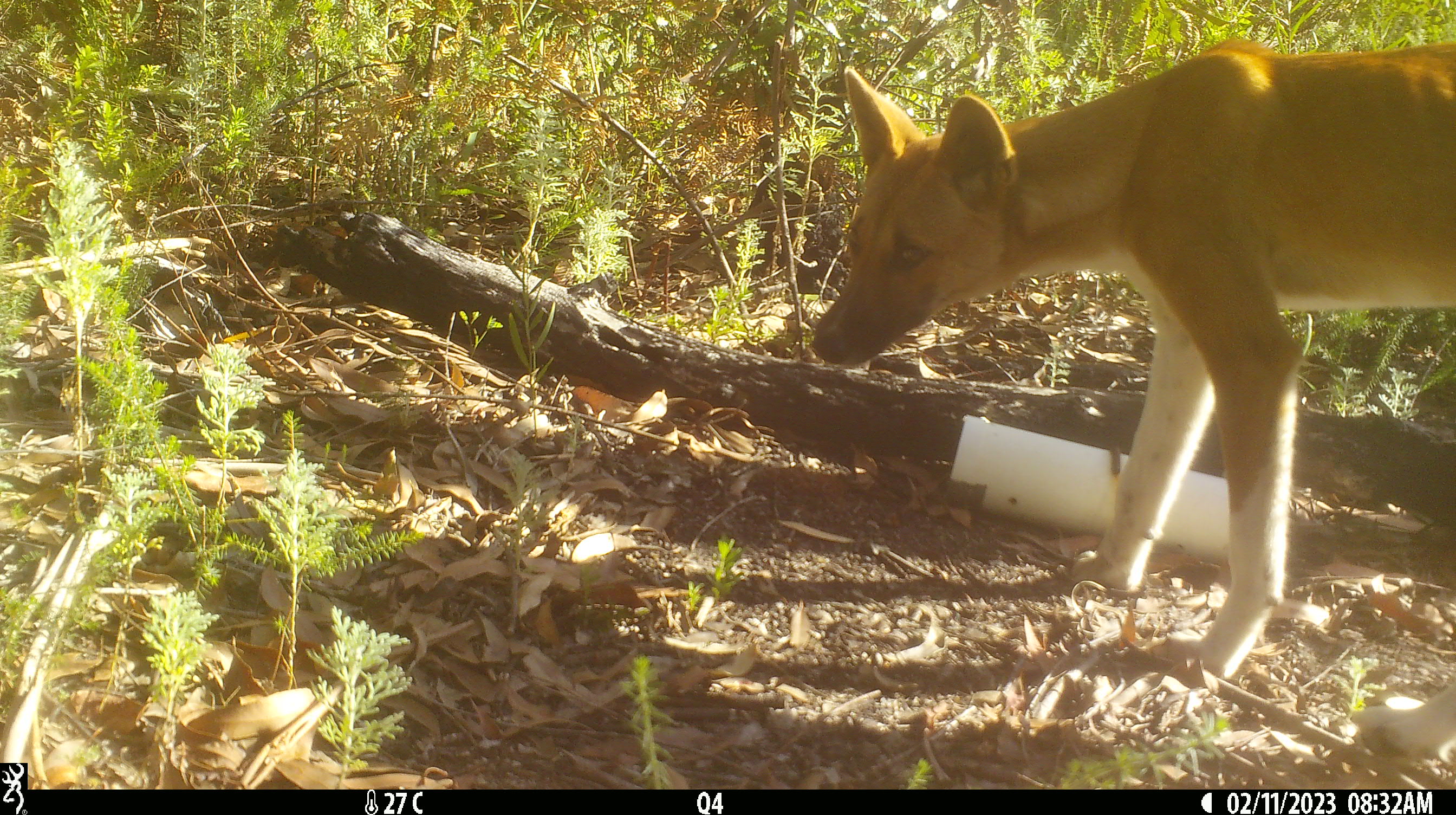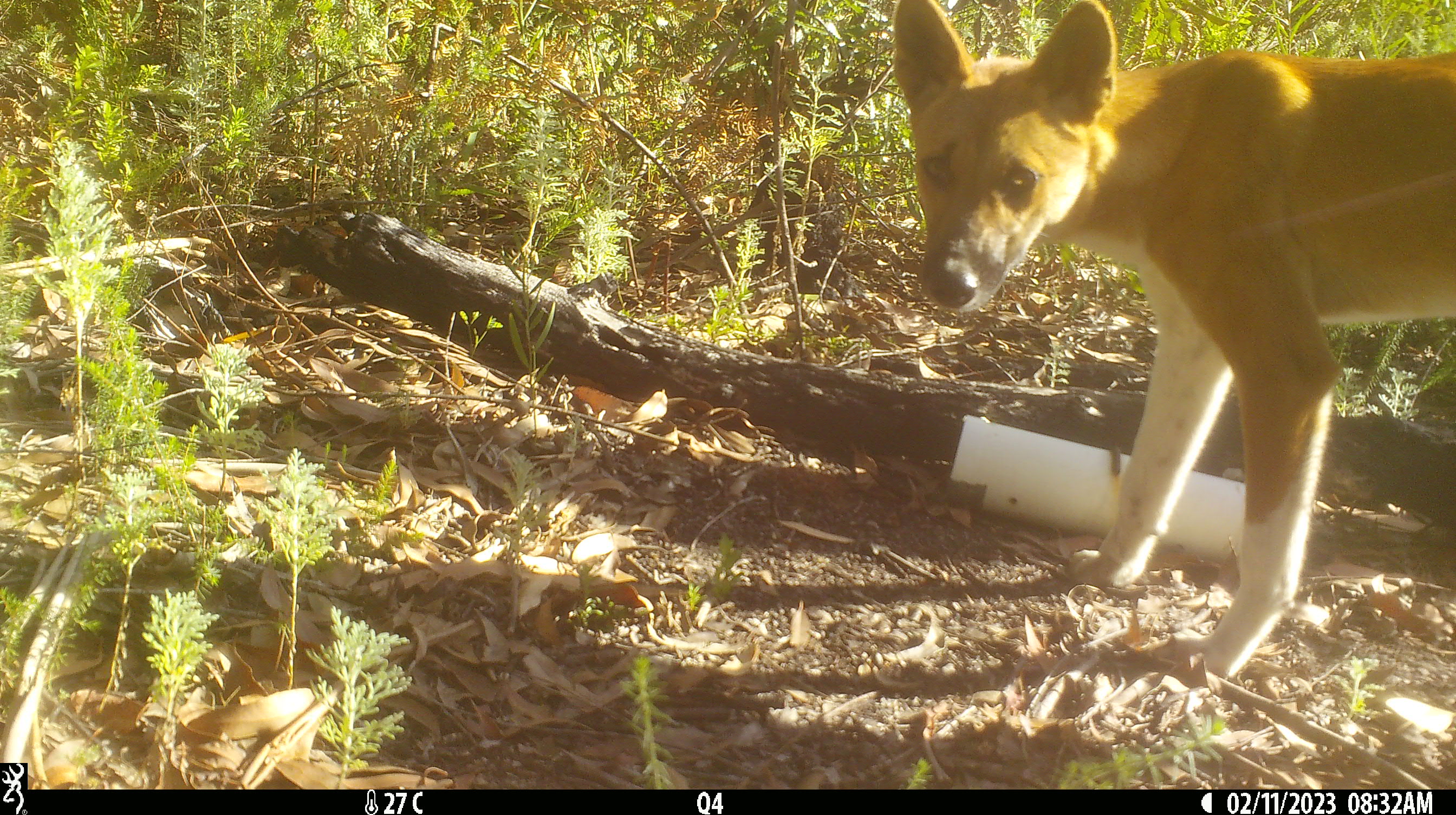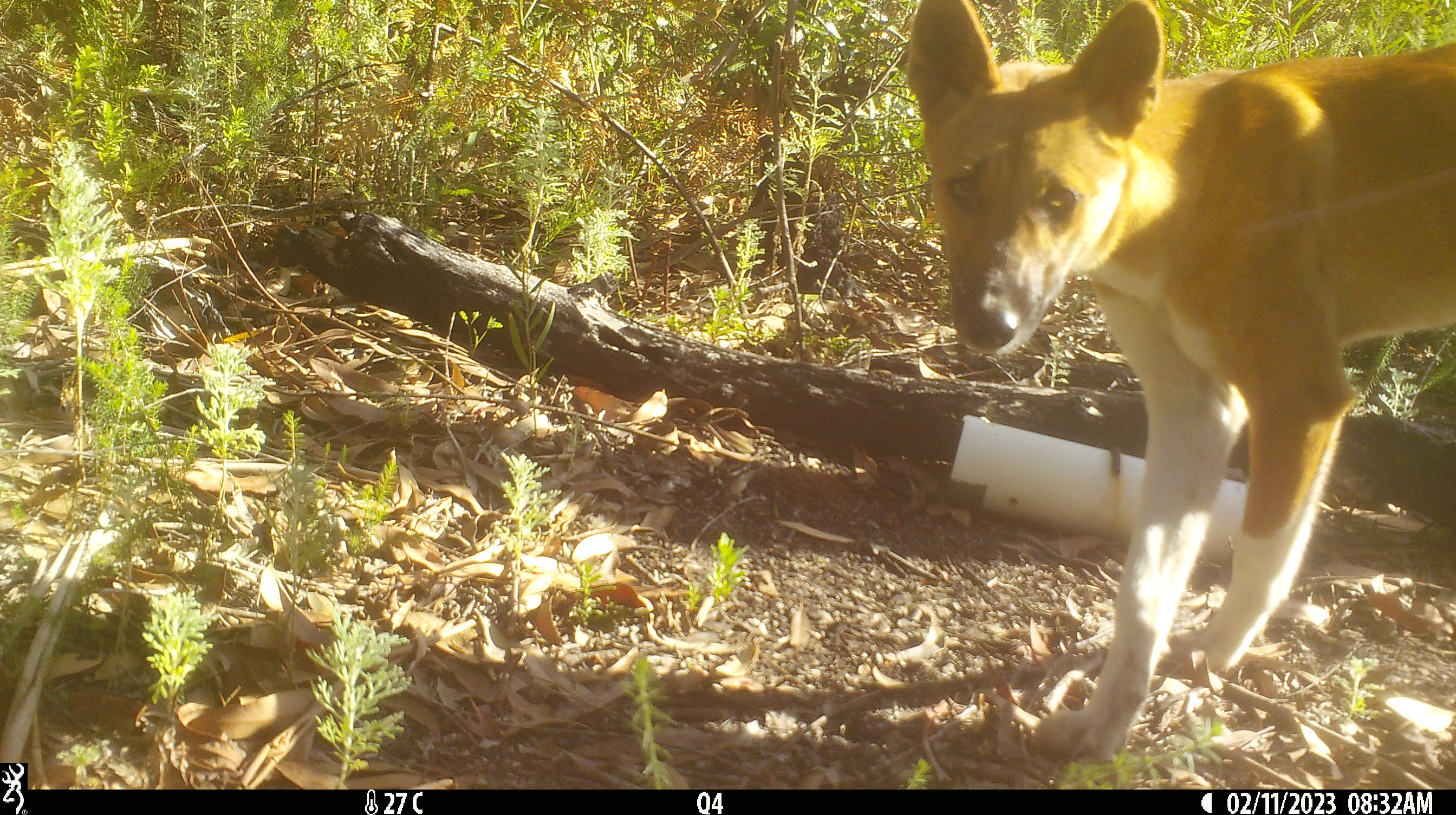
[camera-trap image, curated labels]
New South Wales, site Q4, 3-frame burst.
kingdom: Animalia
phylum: Chordata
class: Mammalia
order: Carnivora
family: Canidae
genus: Canis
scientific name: Canis familiaris dingo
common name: dingo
Dingo (Canis familiaris dingo).